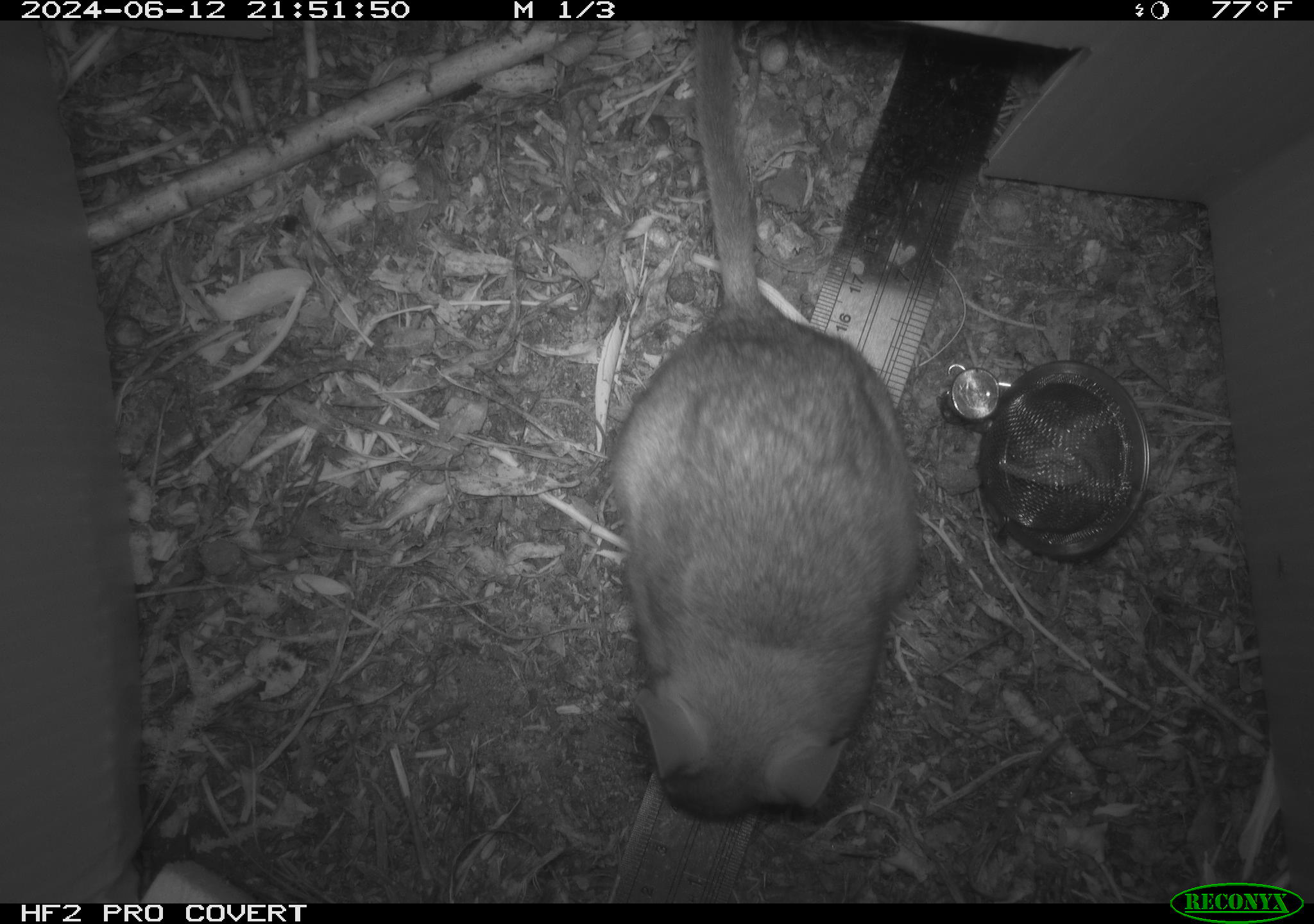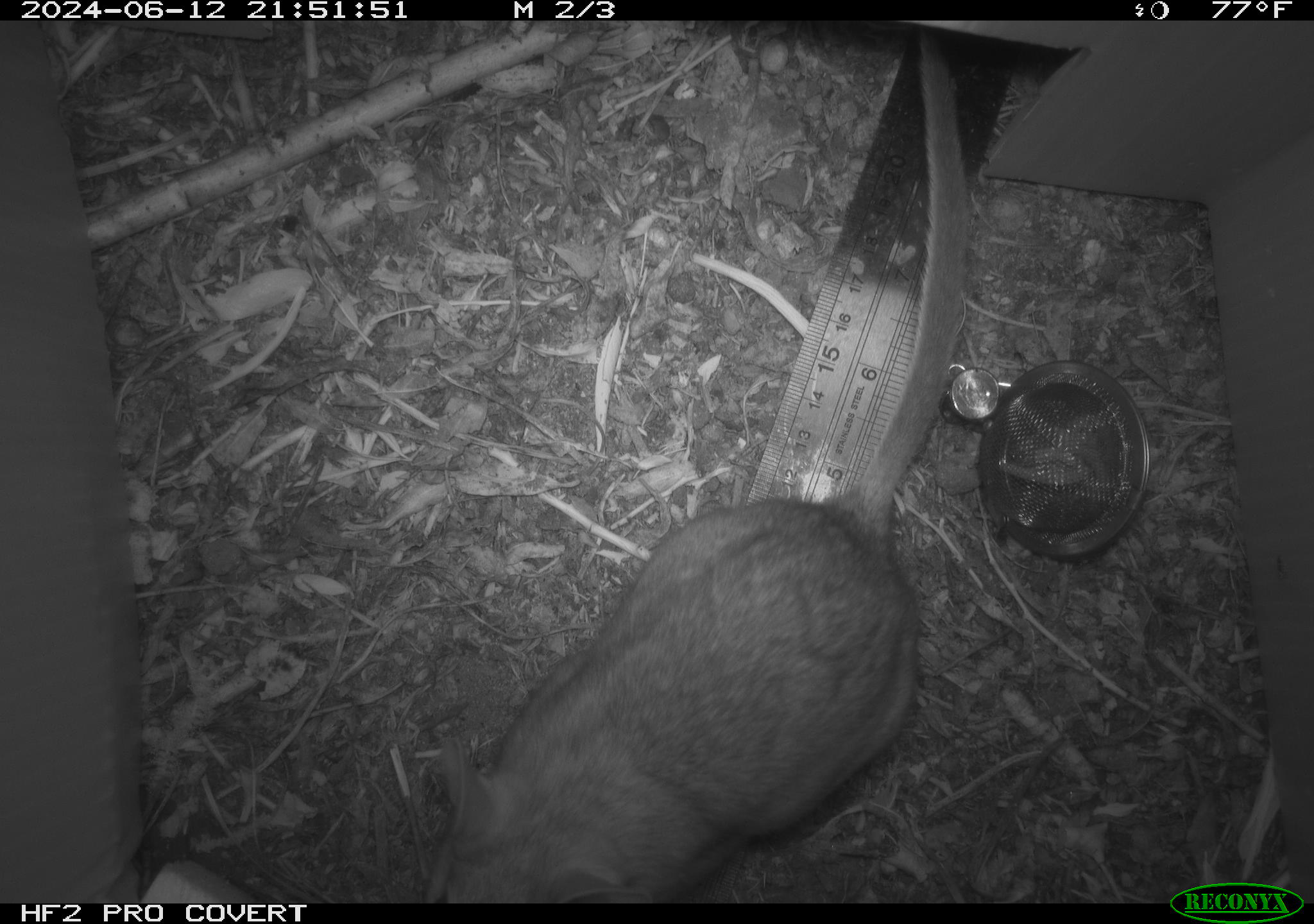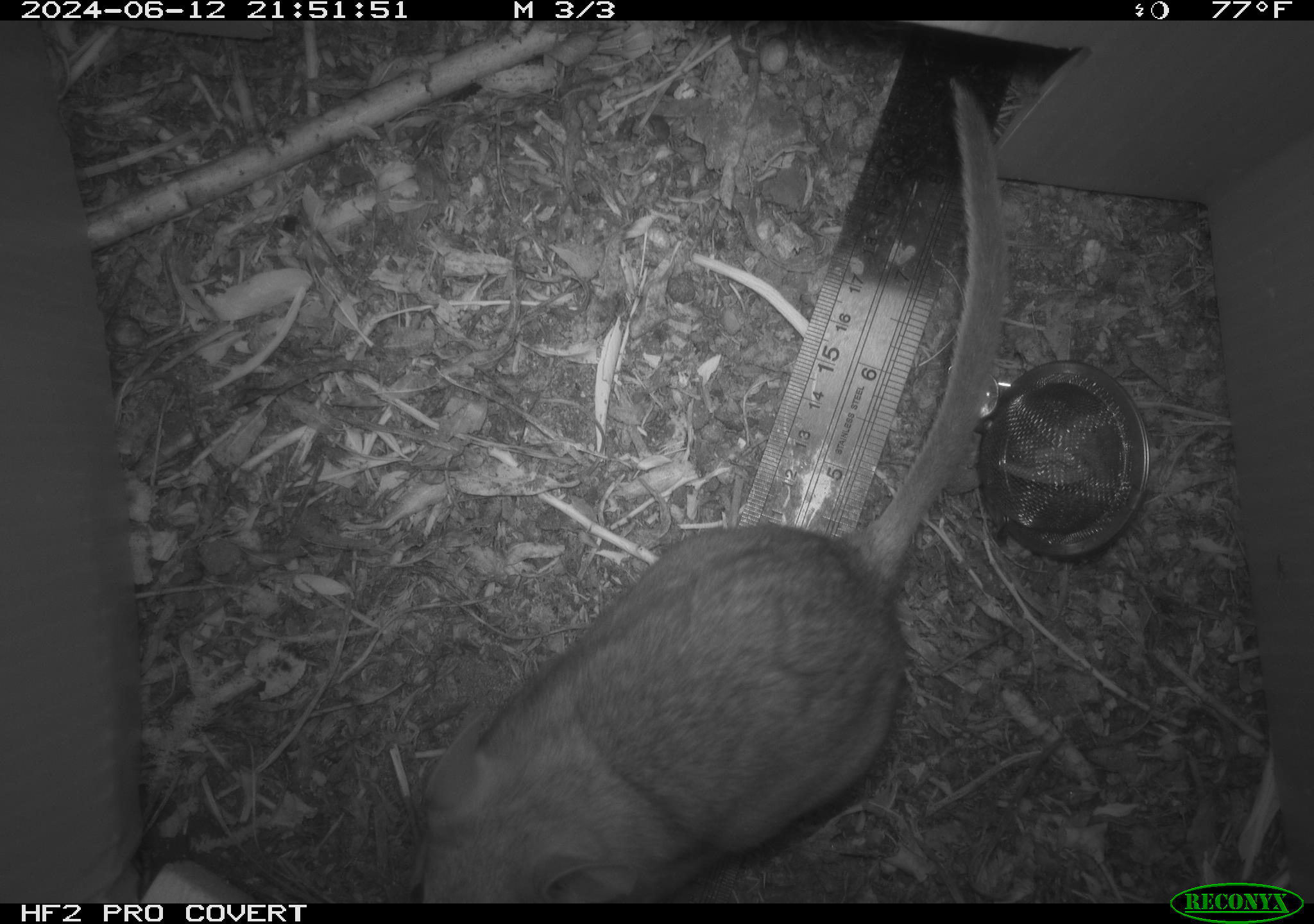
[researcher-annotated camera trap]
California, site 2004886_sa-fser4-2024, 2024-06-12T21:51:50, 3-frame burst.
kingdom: Animalia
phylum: Chordata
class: Mammalia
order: Rodentia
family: Sciuridae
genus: Neotamias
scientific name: Neotamias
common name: western chipmunks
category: neotamias species